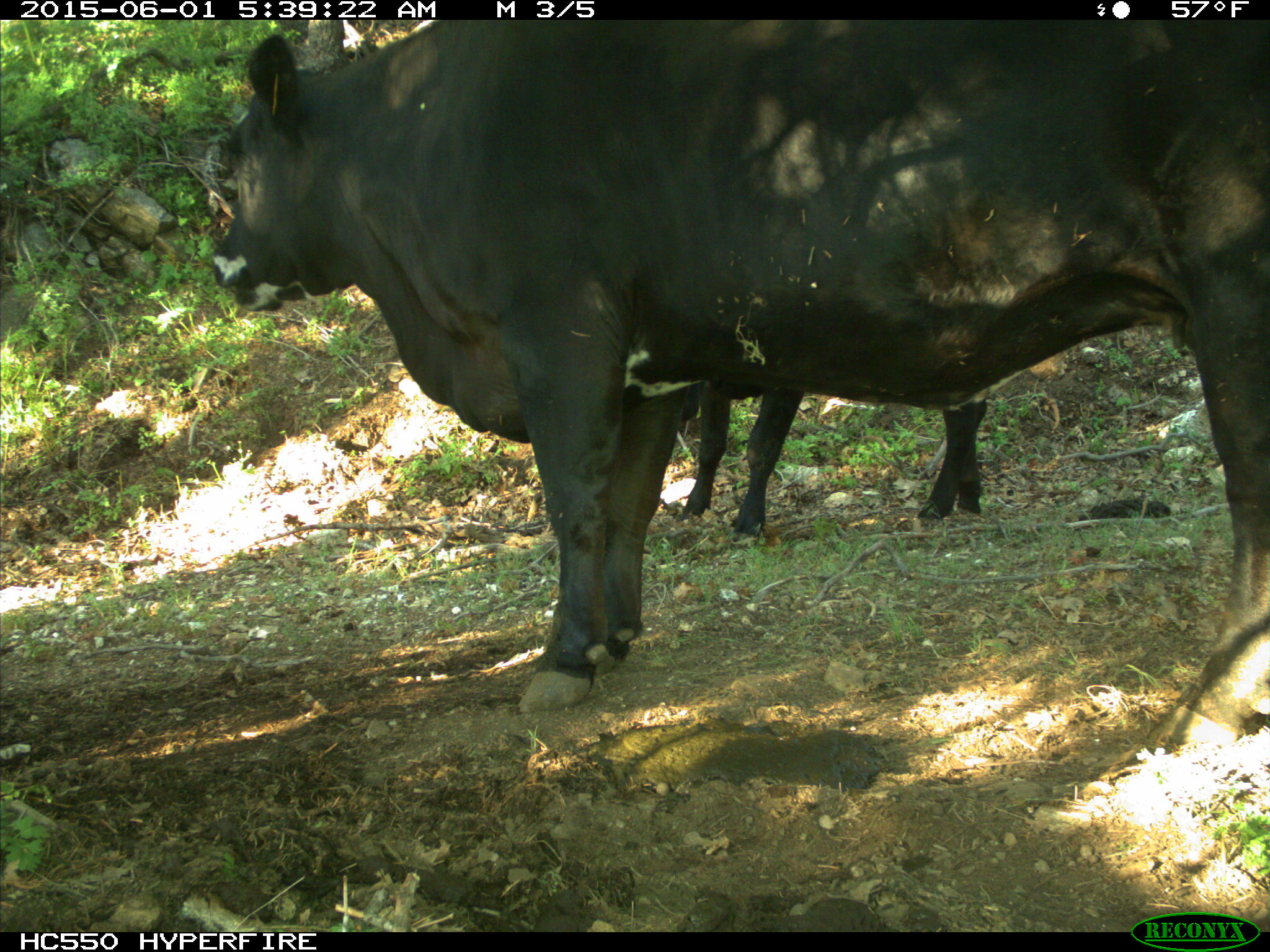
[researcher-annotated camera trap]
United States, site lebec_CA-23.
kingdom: Animalia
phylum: Chordata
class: Mammalia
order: Artiodactyla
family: Bovidae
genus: Bos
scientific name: Bos taurus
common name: domestic cow